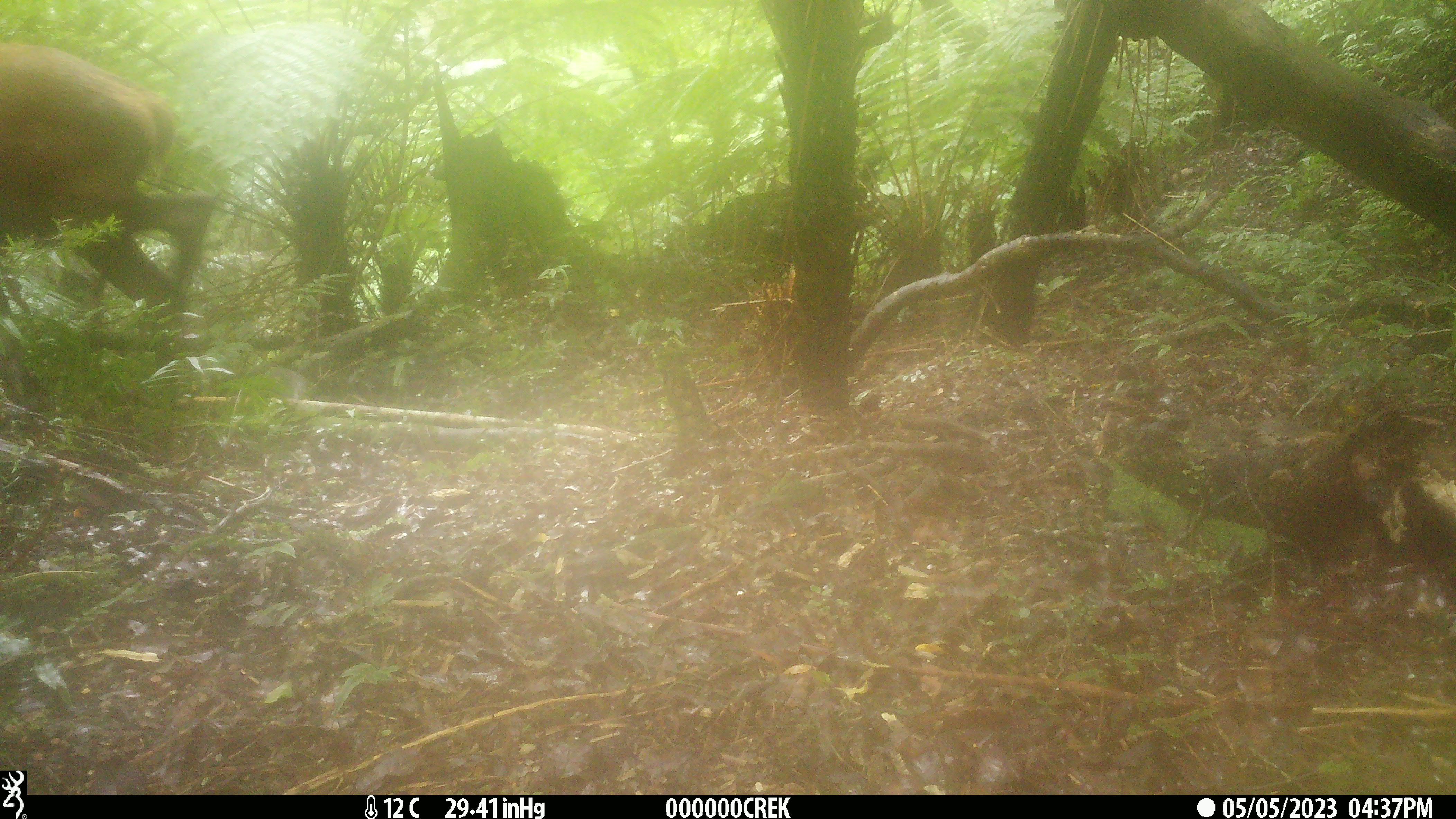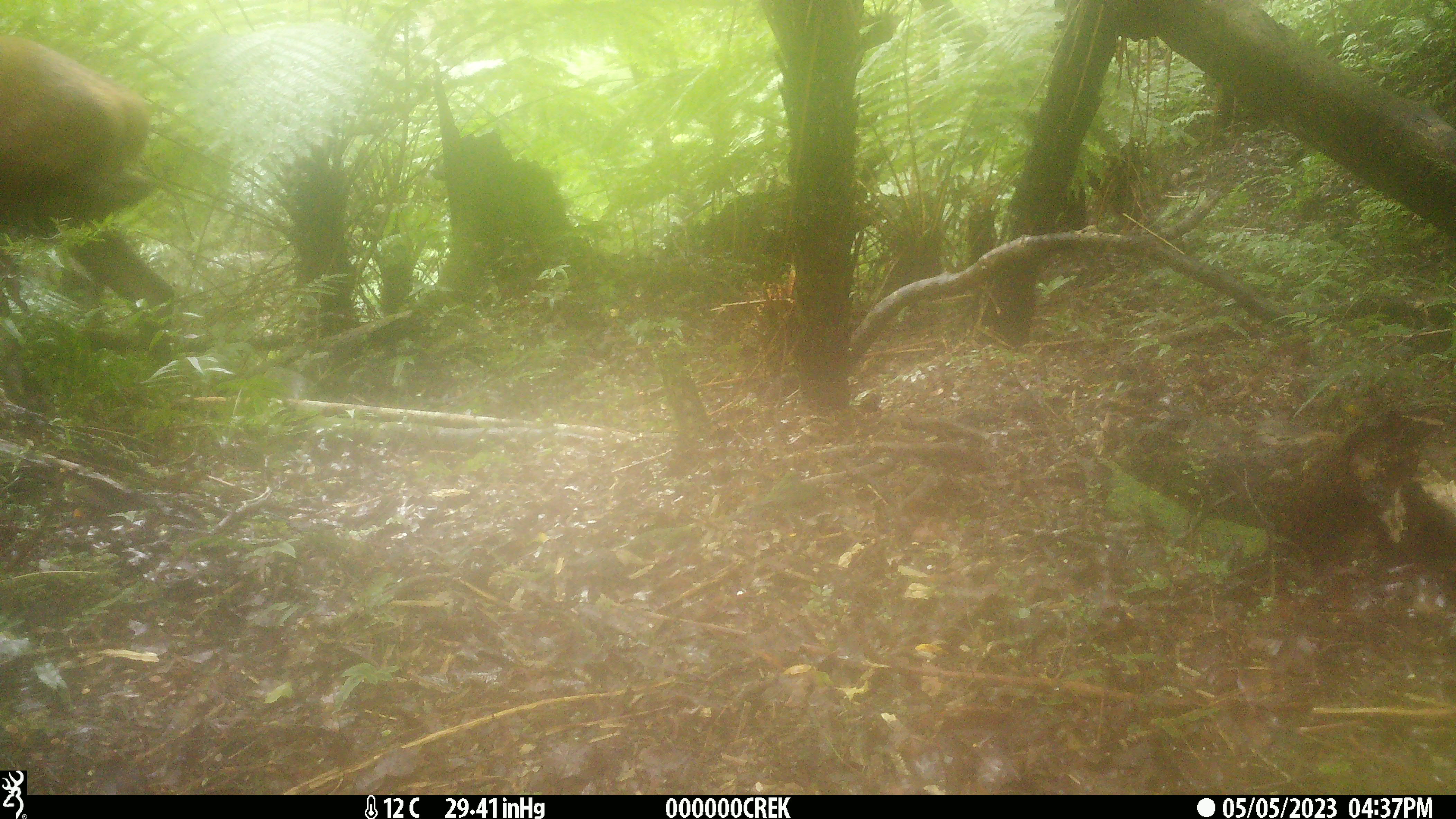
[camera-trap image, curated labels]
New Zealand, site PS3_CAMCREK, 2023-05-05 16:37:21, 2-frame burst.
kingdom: Animalia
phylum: Chordata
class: Mammalia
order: Artiodactyla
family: Cervidae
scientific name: Cervidae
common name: deer